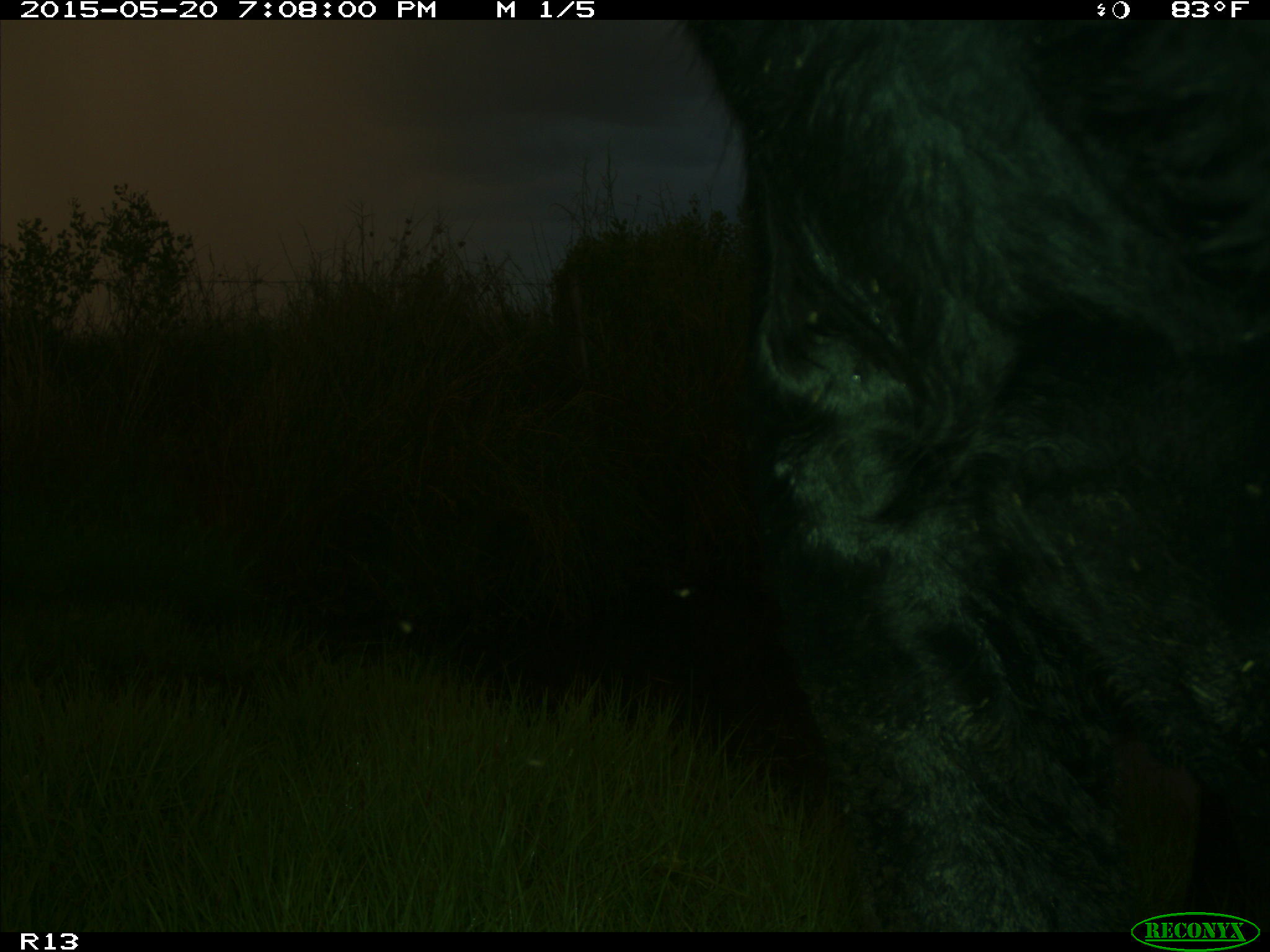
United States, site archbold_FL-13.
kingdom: Animalia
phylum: Chordata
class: Mammalia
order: Artiodactyla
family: Bovidae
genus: Bos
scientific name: Bos taurus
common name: domestic cow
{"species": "Bos taurus (domestic cow)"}